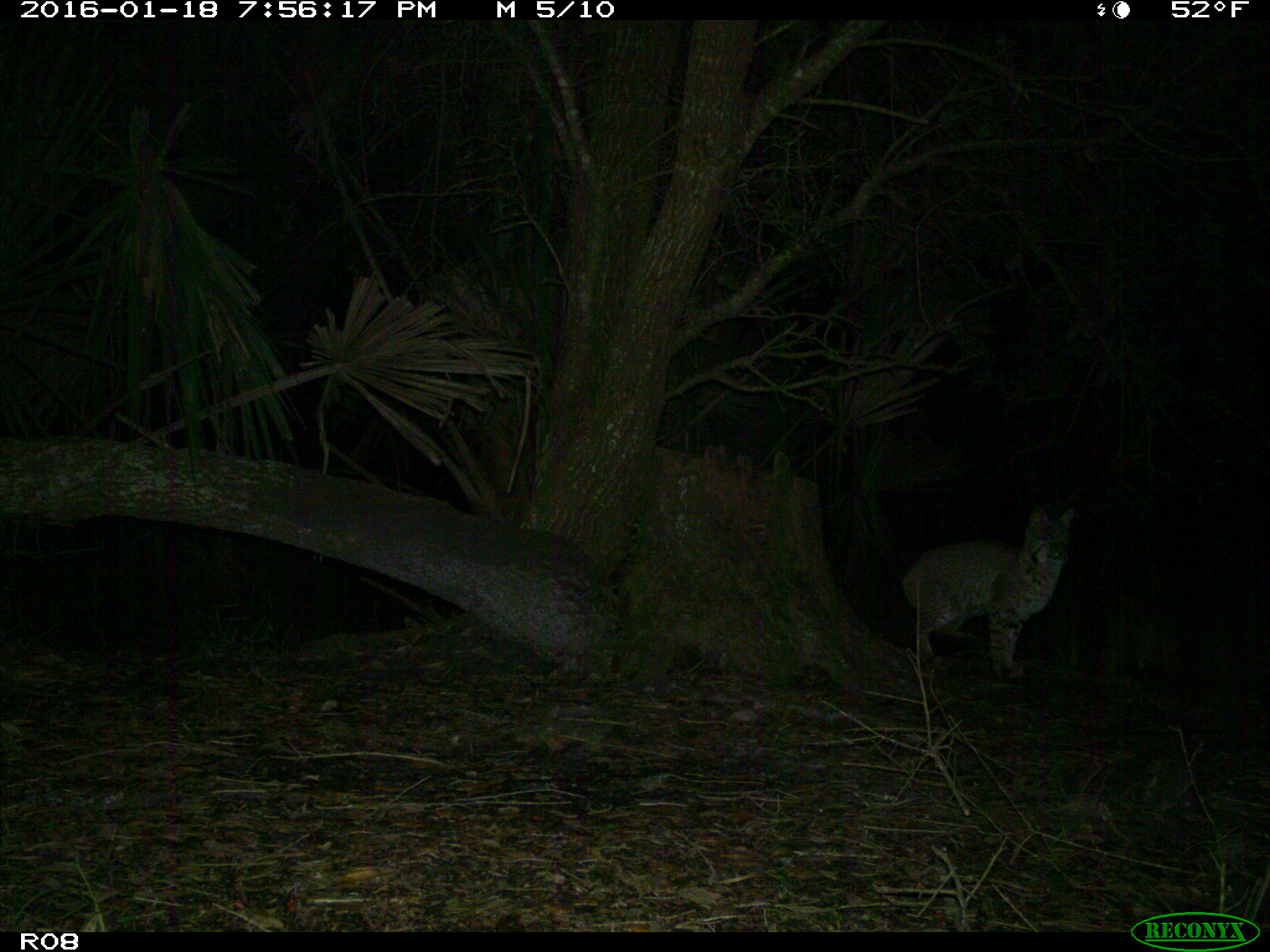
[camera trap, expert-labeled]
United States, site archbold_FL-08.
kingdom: Animalia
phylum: Chordata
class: Mammalia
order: Carnivora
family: Felidae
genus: Lynx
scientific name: Lynx rufus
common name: bobcat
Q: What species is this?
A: Lynx rufus (bobcat).